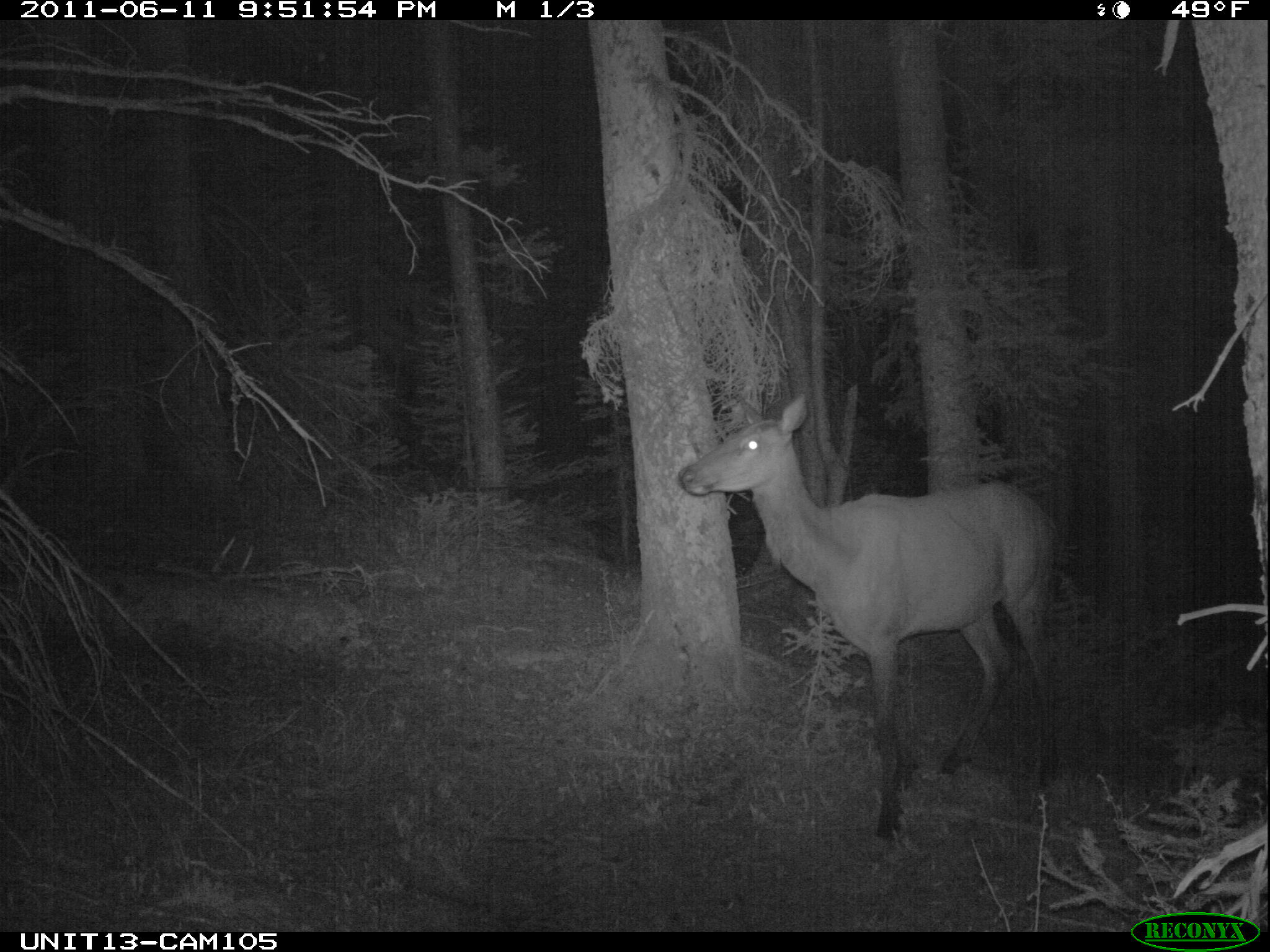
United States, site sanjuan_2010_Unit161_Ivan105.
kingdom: Animalia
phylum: Chordata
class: Mammalia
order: Artiodactyla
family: Cervidae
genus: Cervus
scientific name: Cervus elaphus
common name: red deer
Cervus elaphus (red deer).